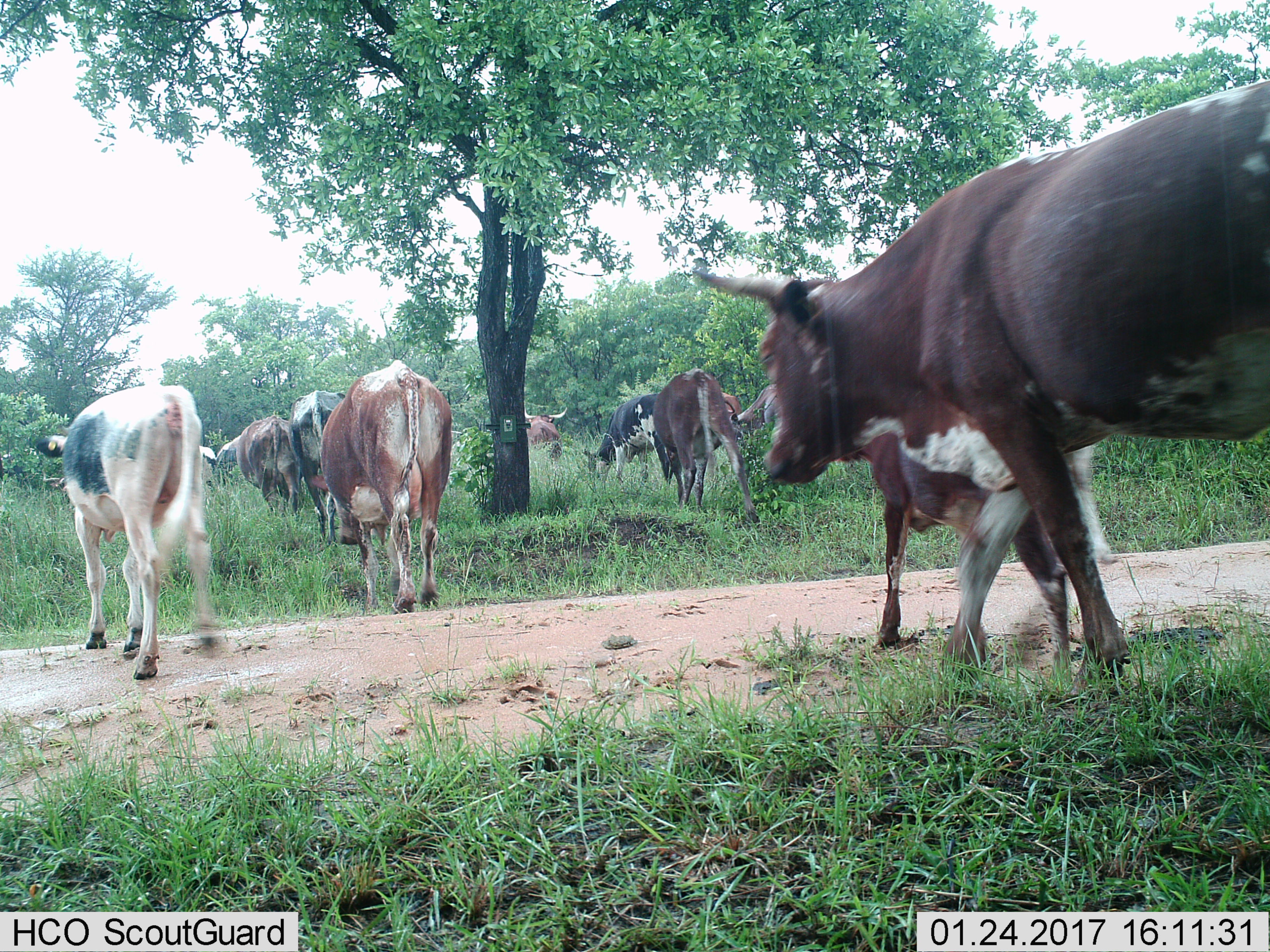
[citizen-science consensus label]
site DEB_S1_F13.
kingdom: Animalia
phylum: Chordata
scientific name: Vertebrata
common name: domestic animal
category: domesticanimal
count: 11-50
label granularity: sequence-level